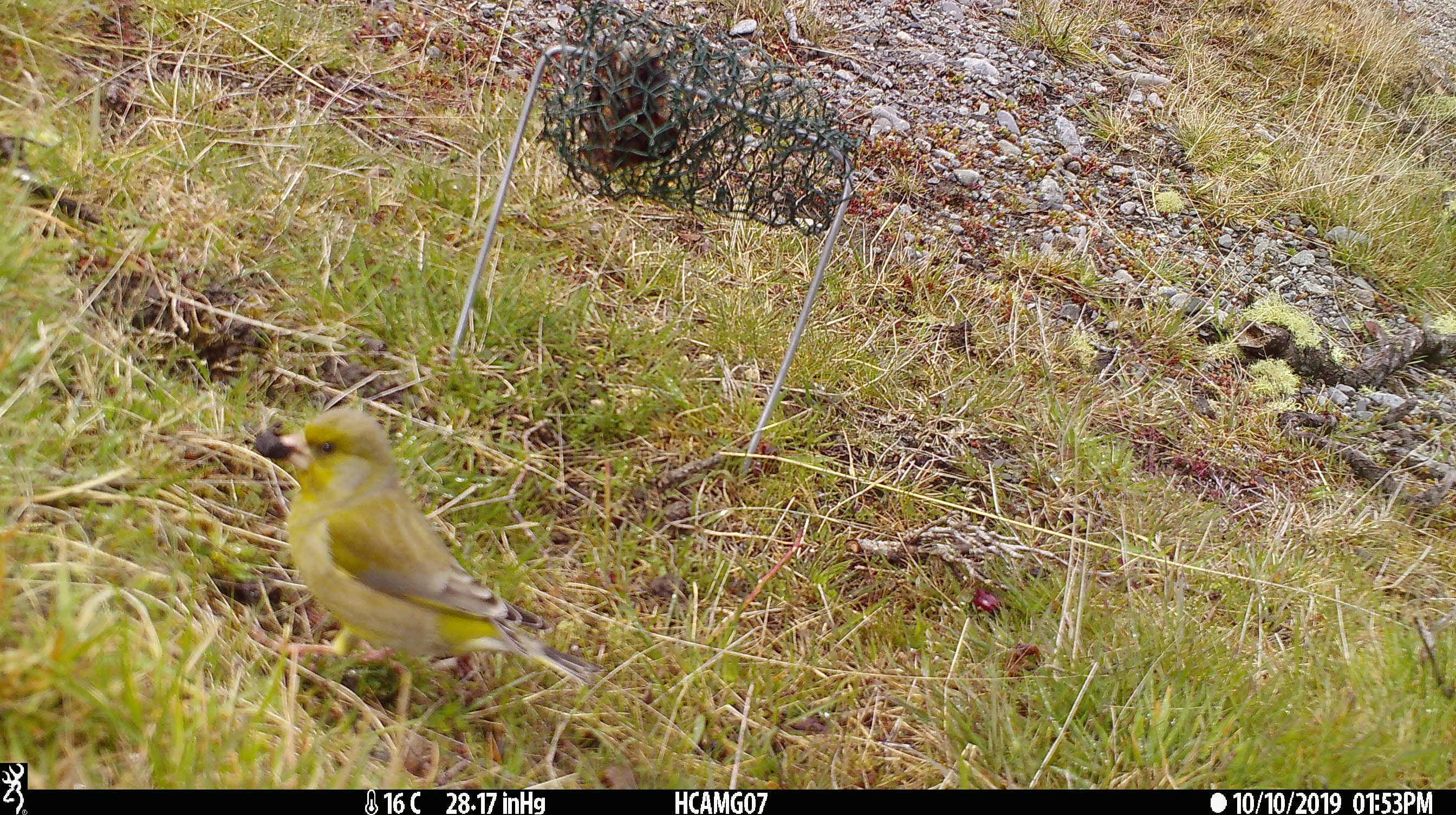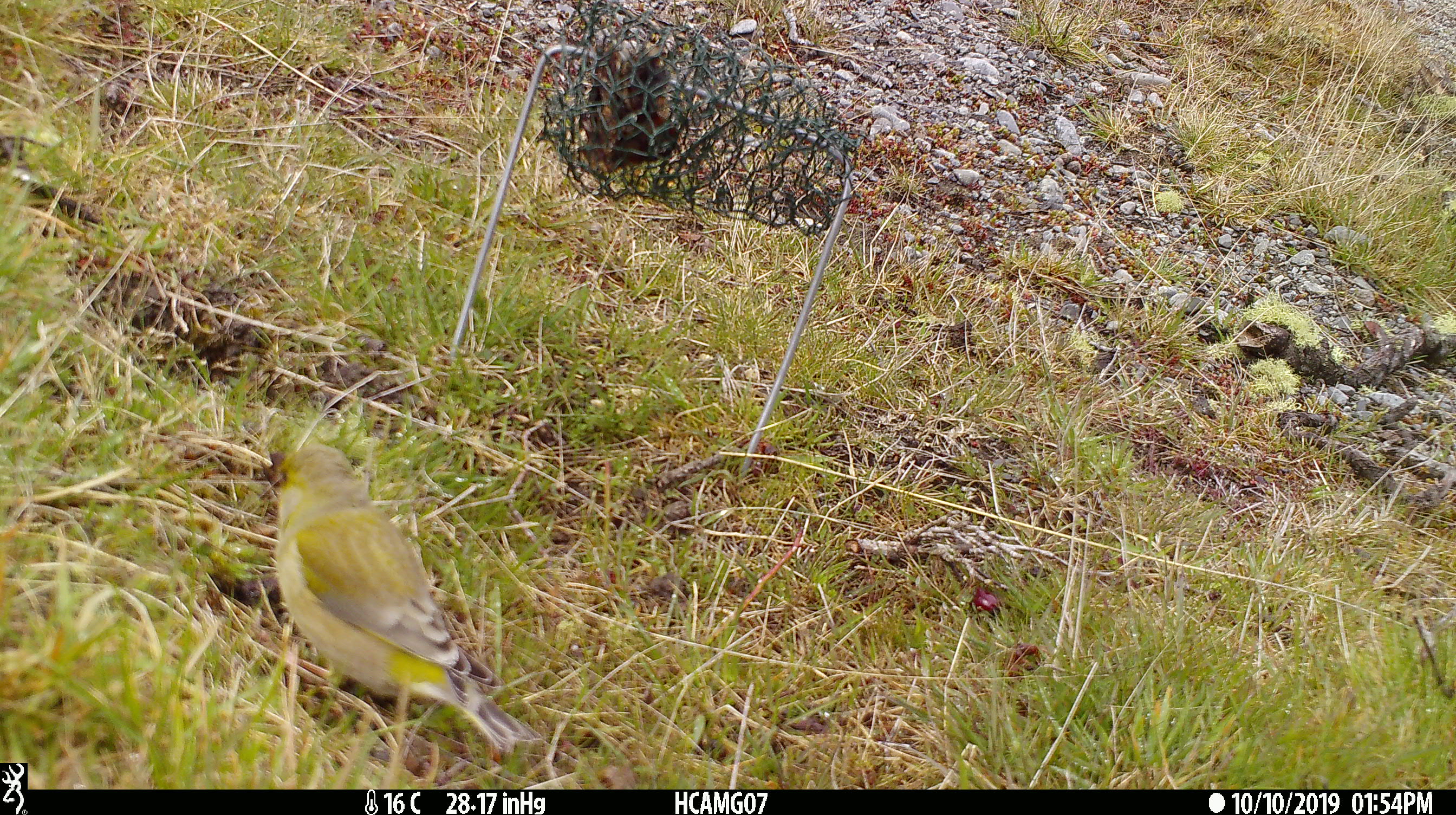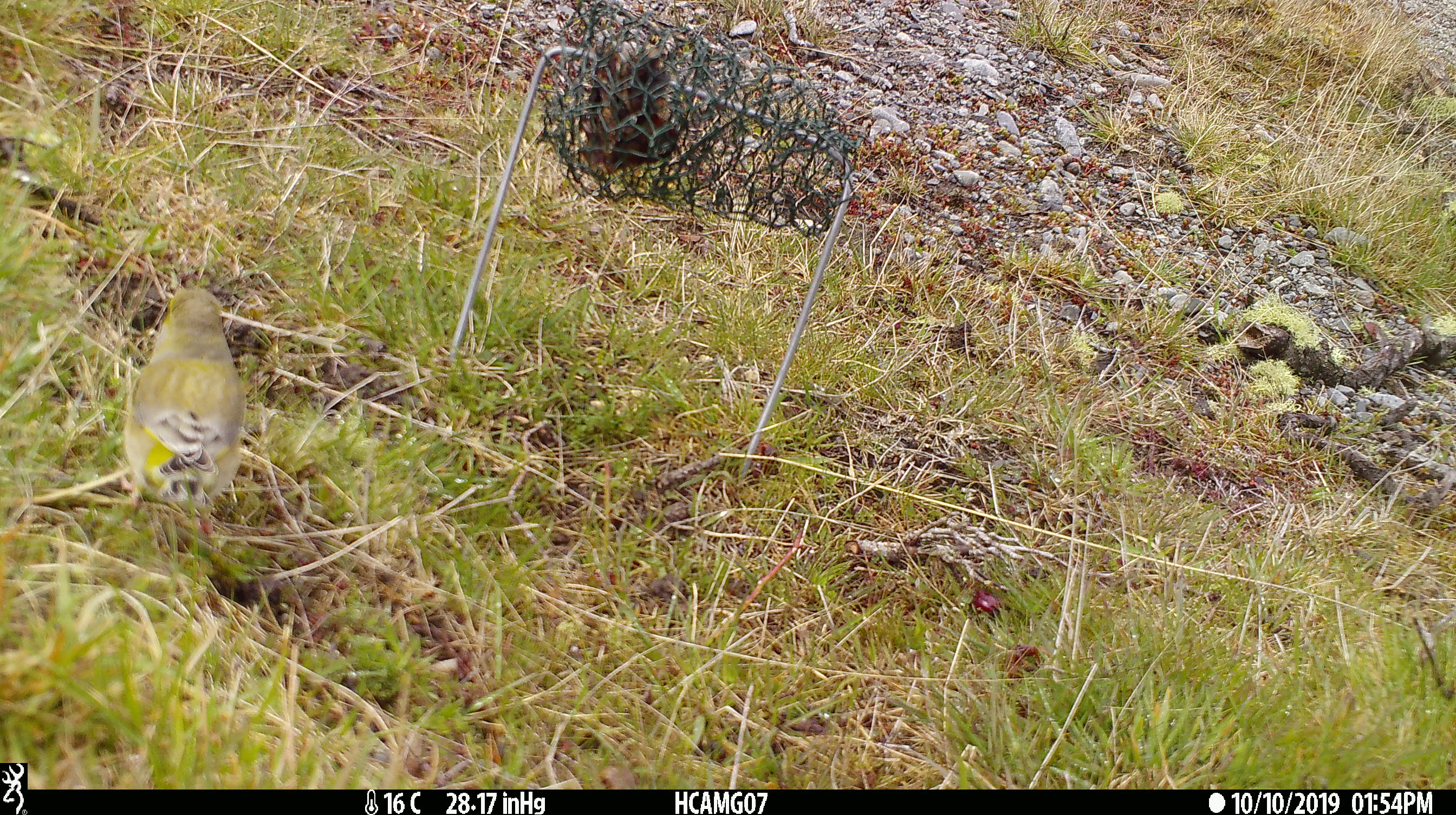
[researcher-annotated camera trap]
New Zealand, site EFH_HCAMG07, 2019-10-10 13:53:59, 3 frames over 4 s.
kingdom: Animalia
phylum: Chordata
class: Aves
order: Passeriformes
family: Fringillidae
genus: Chloris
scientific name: Chloris chloris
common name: greenfinch